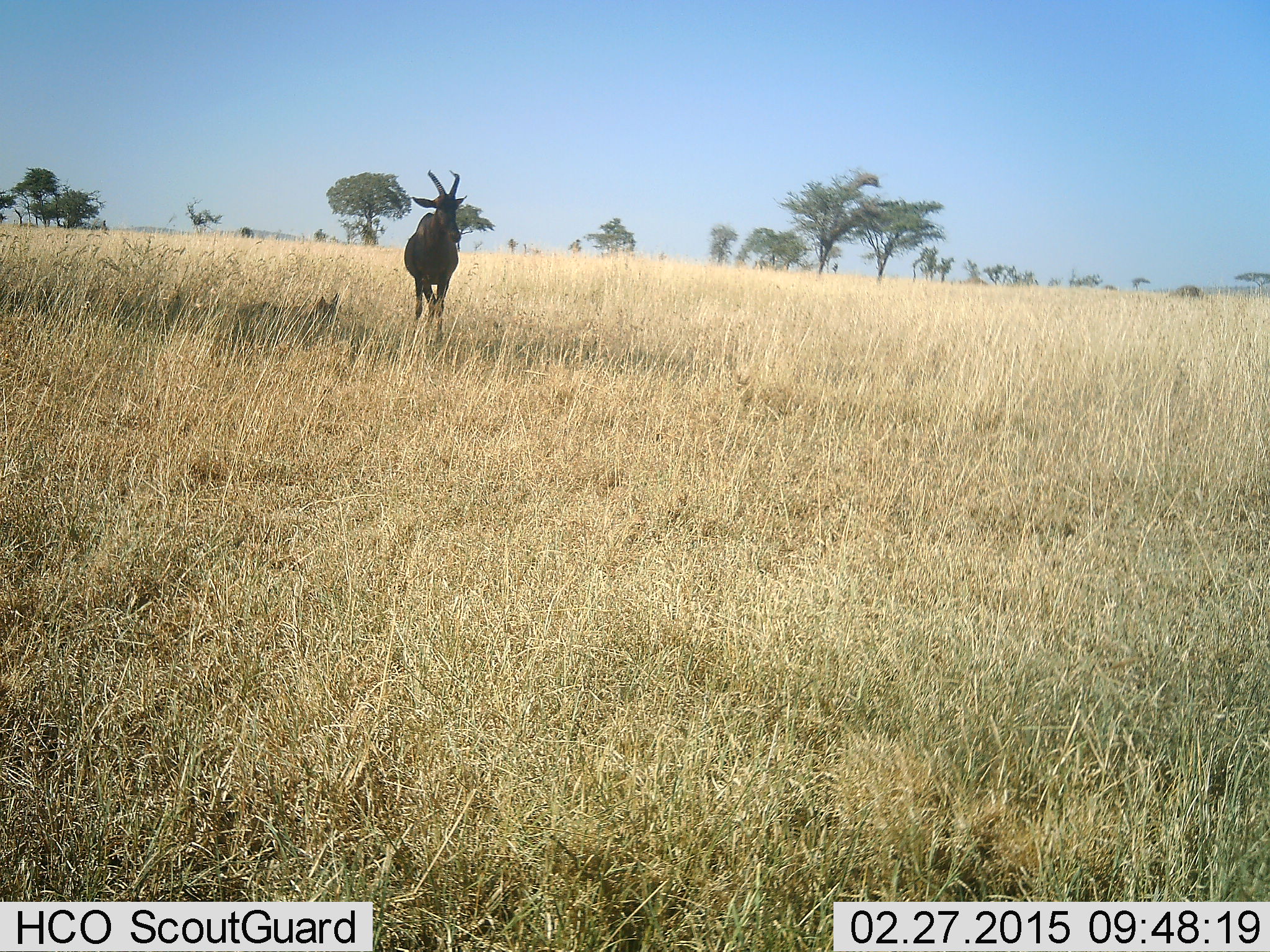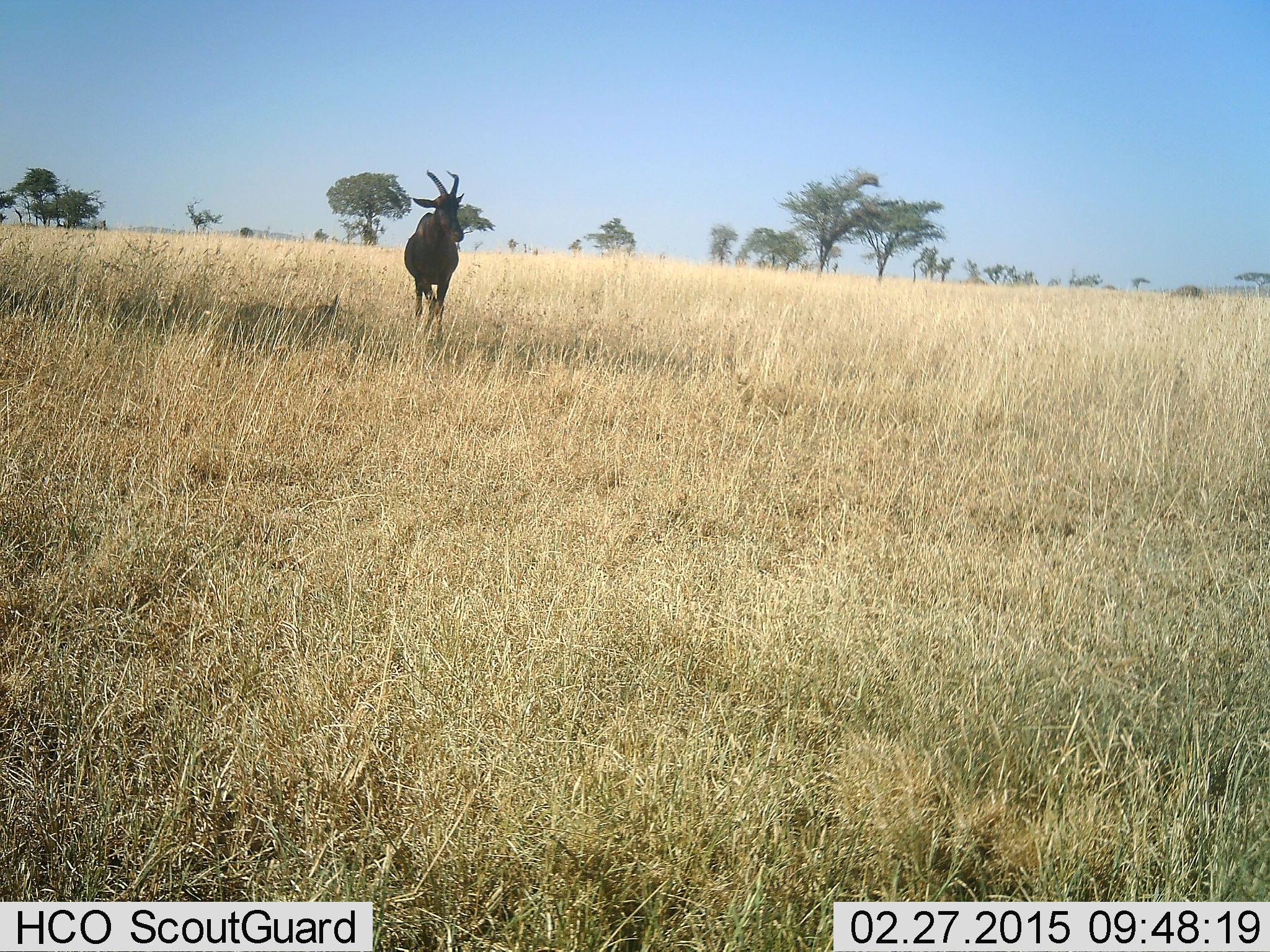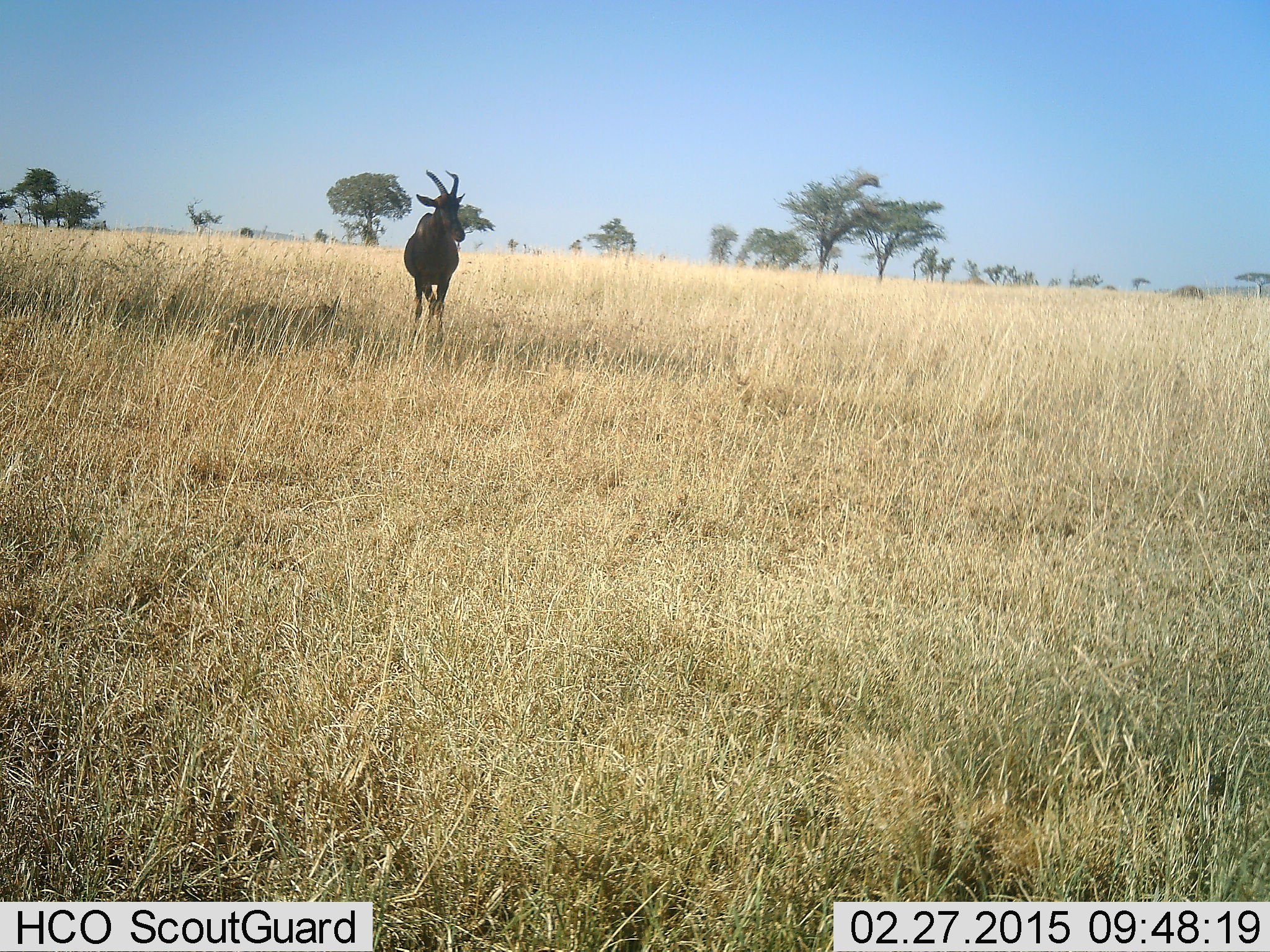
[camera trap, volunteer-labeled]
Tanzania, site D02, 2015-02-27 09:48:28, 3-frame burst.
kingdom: Animalia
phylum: Chordata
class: Mammalia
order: Artiodactyla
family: Bovidae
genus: Damaliscus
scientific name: Damaliscus lunatus jimela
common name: topi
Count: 1.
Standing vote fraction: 80%.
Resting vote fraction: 20%.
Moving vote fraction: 10%.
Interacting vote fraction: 0%.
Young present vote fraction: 0%.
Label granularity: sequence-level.